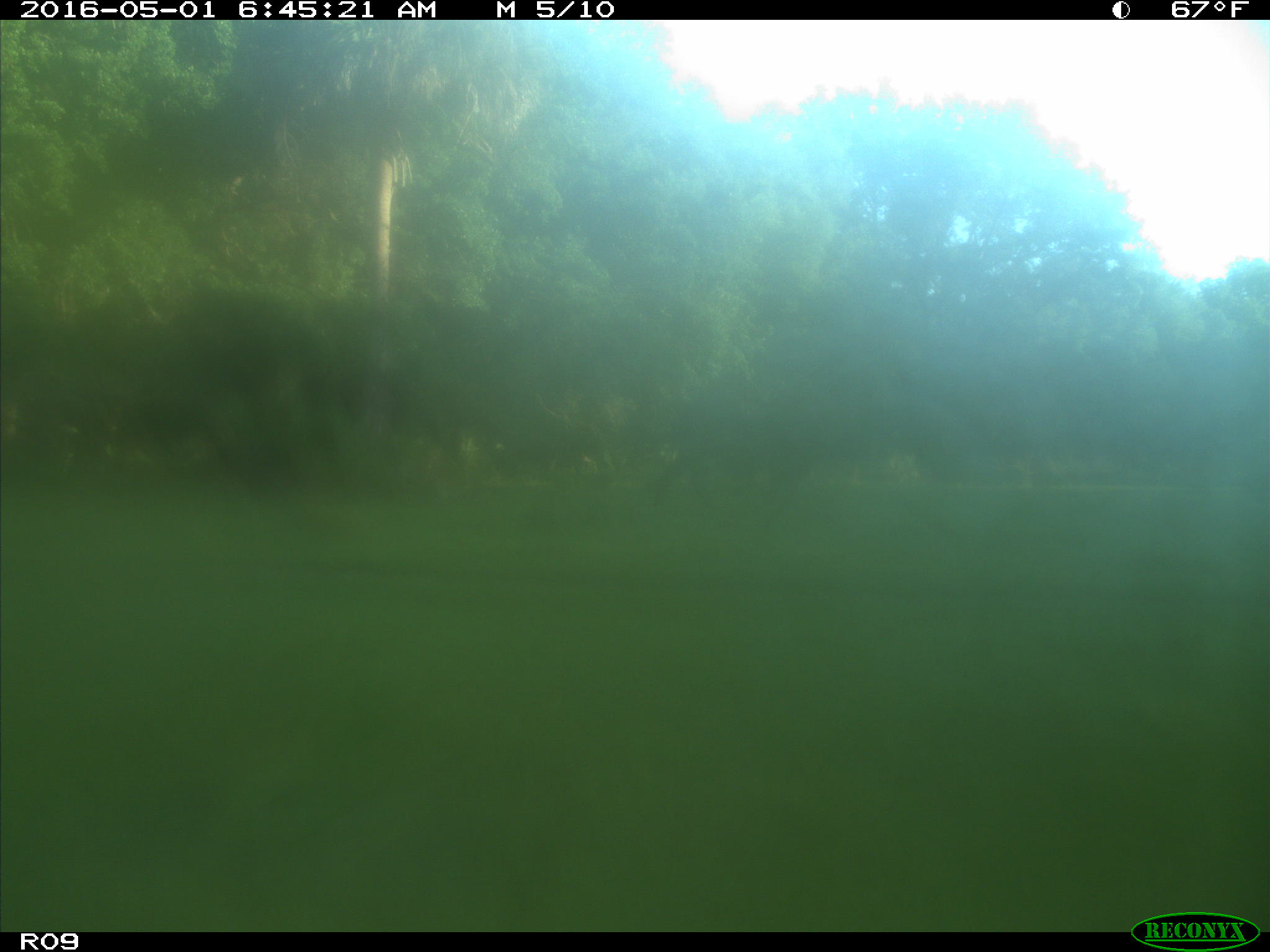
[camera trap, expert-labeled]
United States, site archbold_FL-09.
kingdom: Animalia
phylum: Chordata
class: Mammalia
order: Artiodactyla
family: Bovidae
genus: Bos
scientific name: Bos taurus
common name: domestic cow